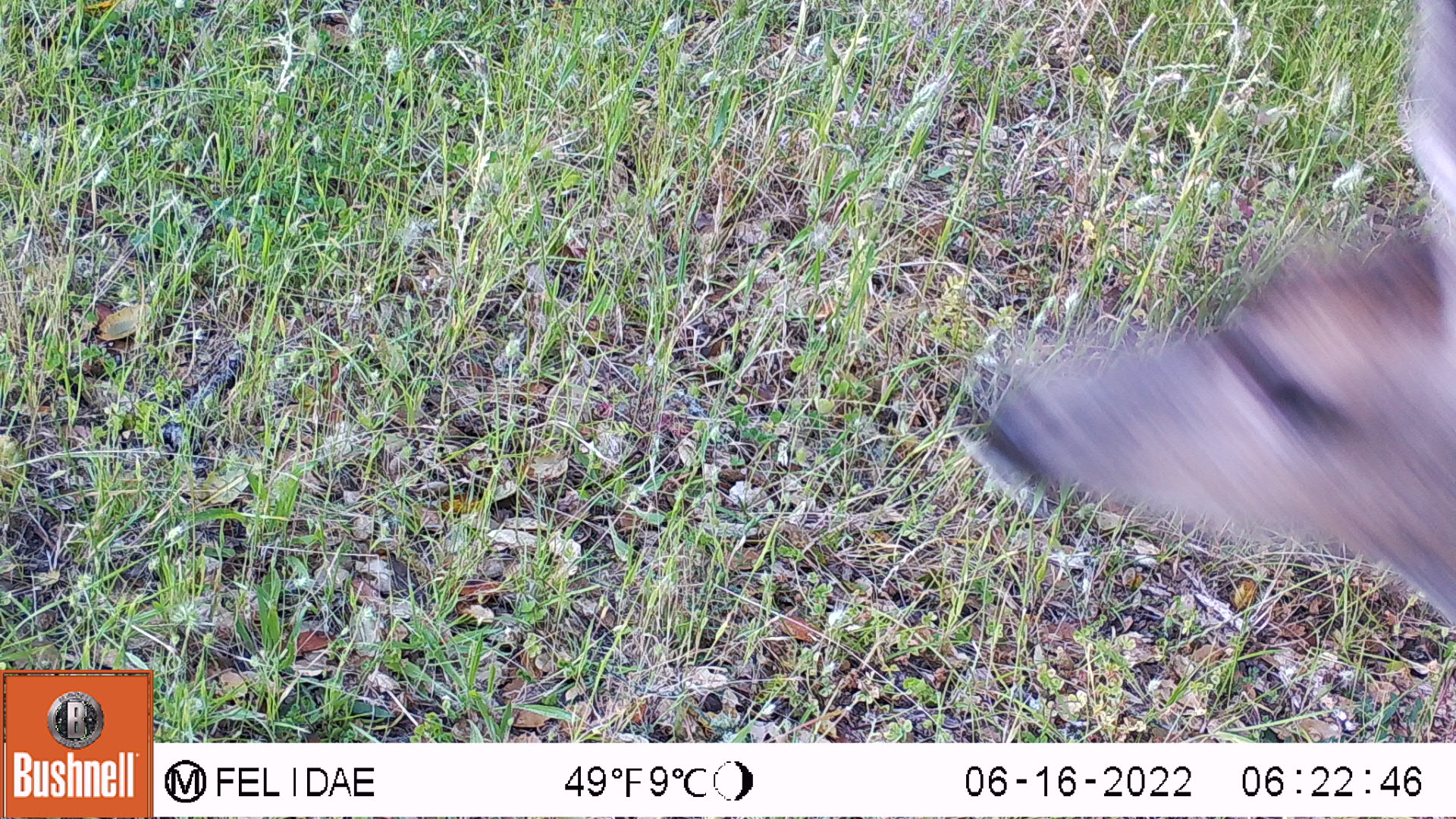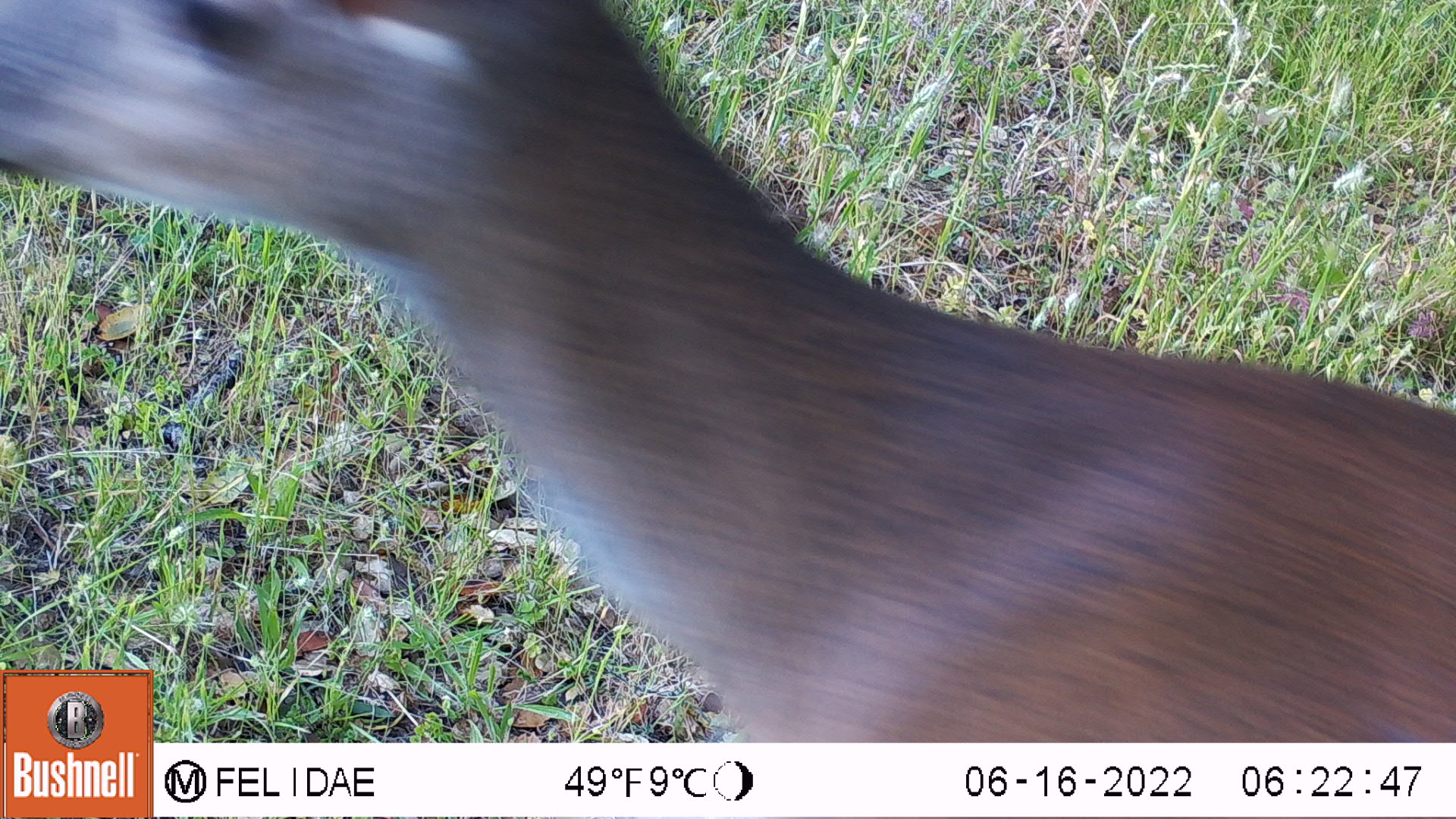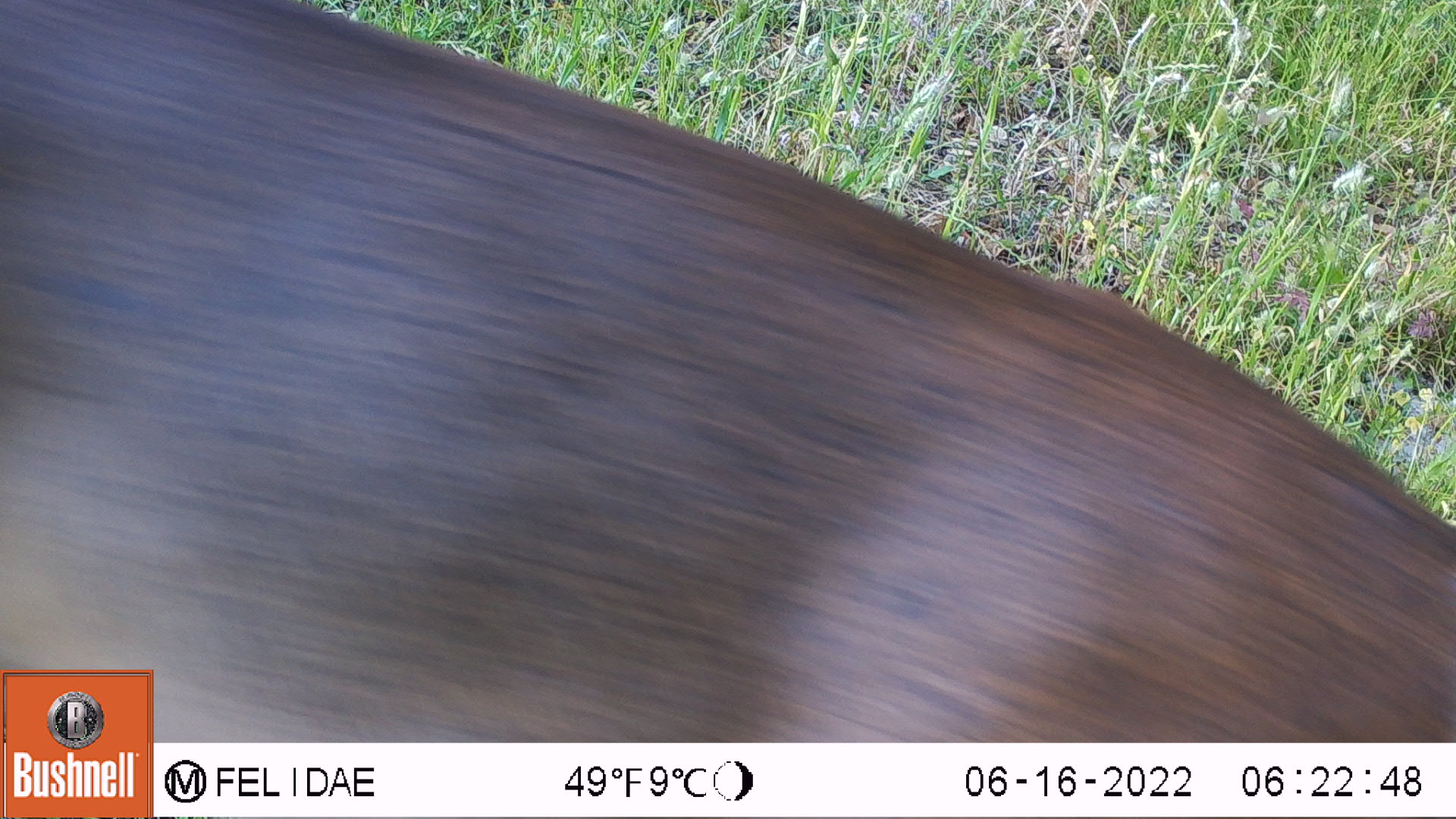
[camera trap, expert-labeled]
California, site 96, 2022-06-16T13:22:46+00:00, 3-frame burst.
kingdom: Animalia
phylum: Chordata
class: Mammalia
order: Artiodactyla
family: Cervidae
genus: Odocoileus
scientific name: Odocoileus hemionus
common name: mule deer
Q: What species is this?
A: Mule deer (Odocoileus hemionus).